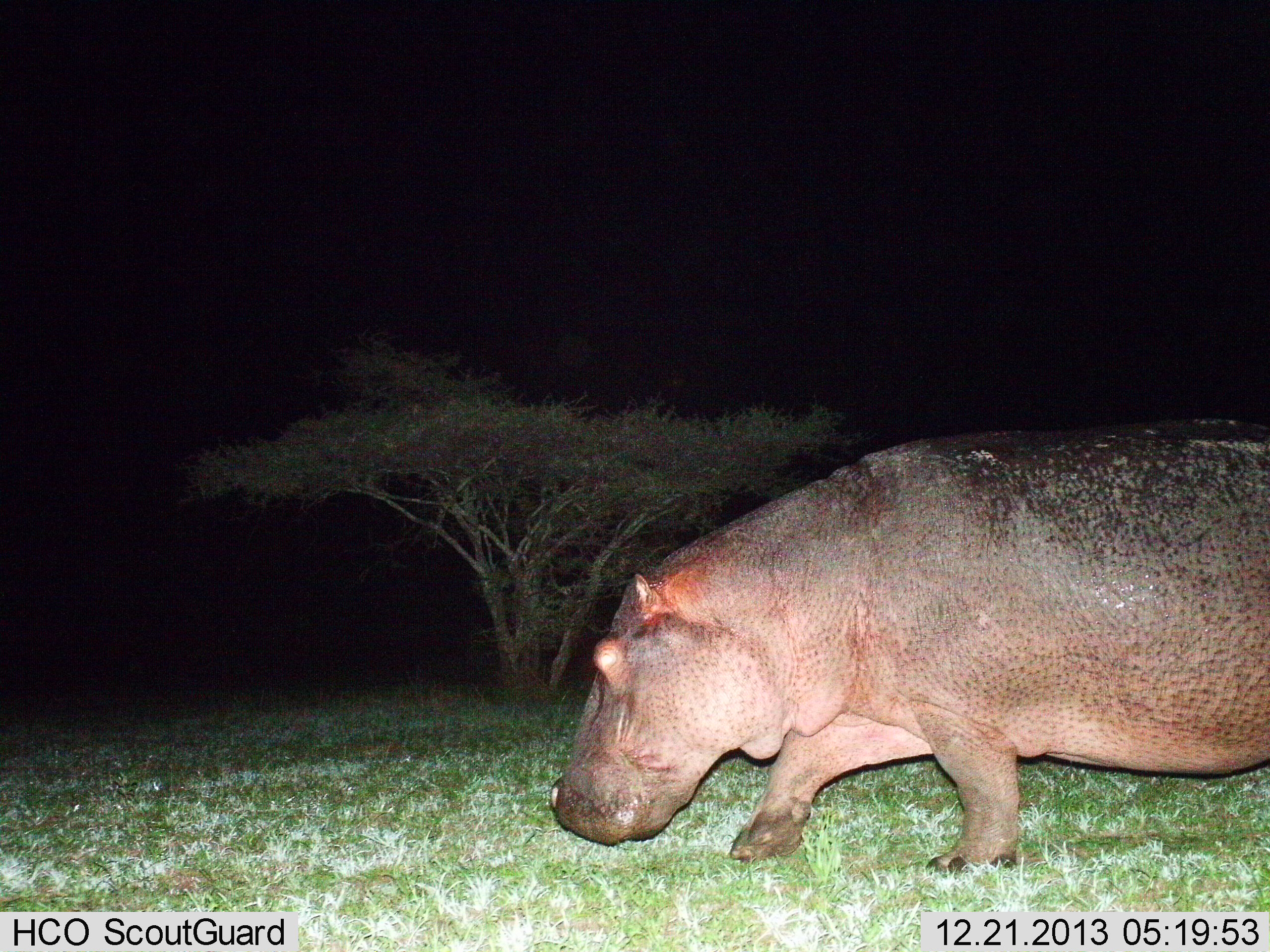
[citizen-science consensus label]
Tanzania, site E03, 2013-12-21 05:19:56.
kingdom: Animalia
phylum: Chordata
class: Mammalia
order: Artiodactyla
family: Hippopotamidae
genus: Hippopotamus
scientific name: Hippopotamus amphibius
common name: hippopotamus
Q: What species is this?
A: Hippopotamus (Hippopotamus amphibius).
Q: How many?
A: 1.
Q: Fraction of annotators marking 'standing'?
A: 0%.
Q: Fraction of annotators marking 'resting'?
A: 0%.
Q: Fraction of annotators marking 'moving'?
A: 100%.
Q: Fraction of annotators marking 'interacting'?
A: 0%.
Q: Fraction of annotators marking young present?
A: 0%.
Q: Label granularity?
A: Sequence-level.